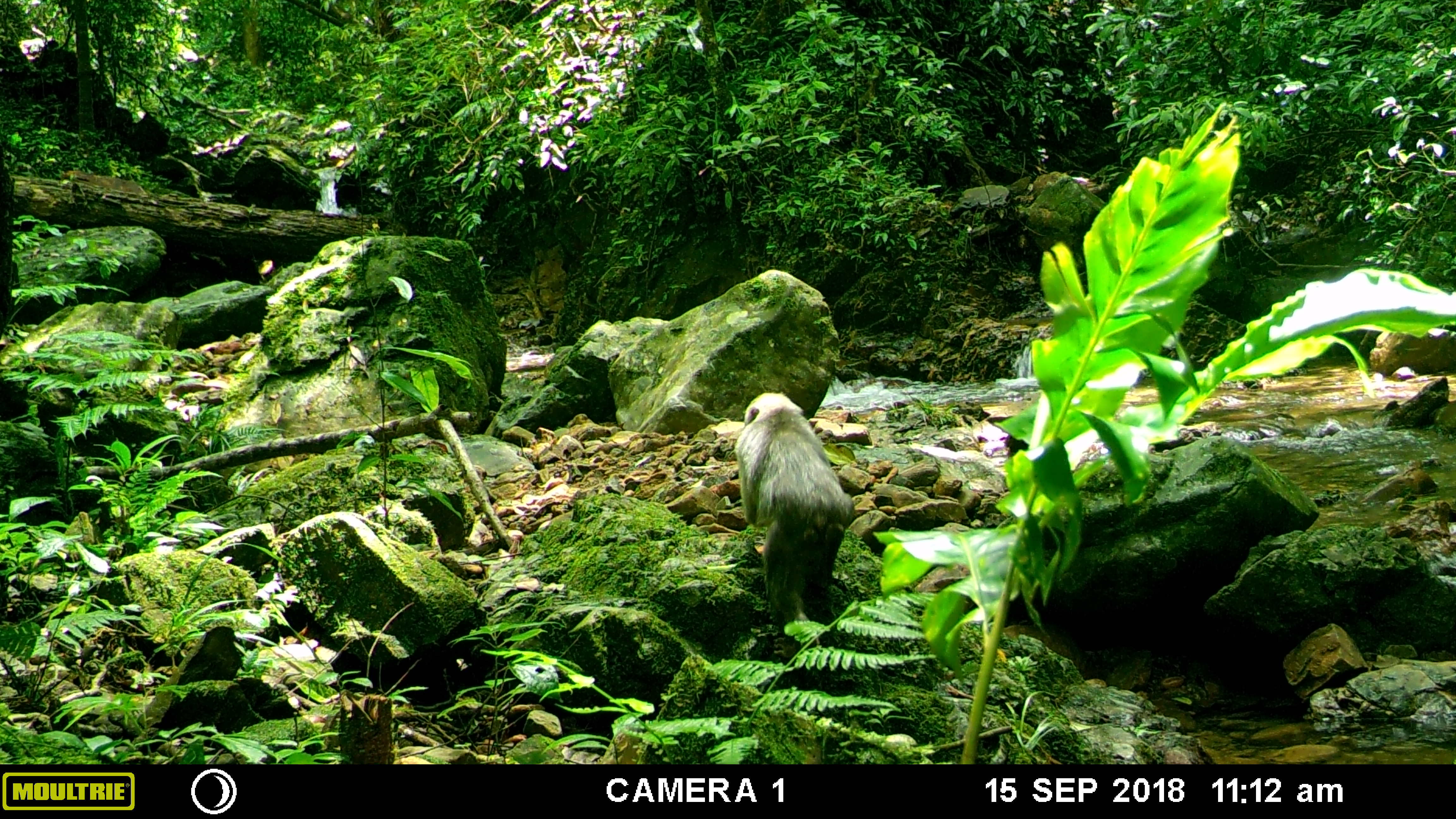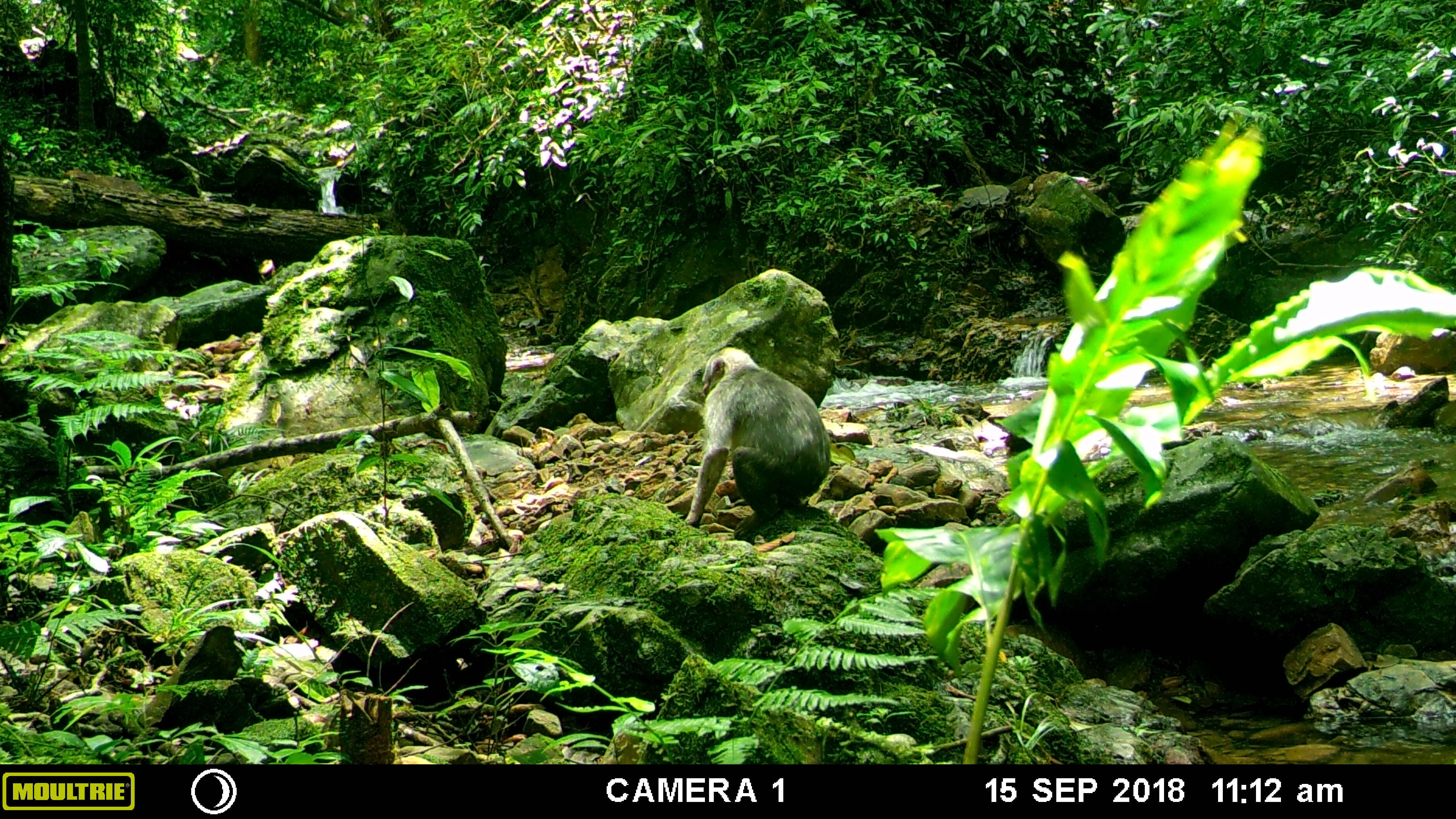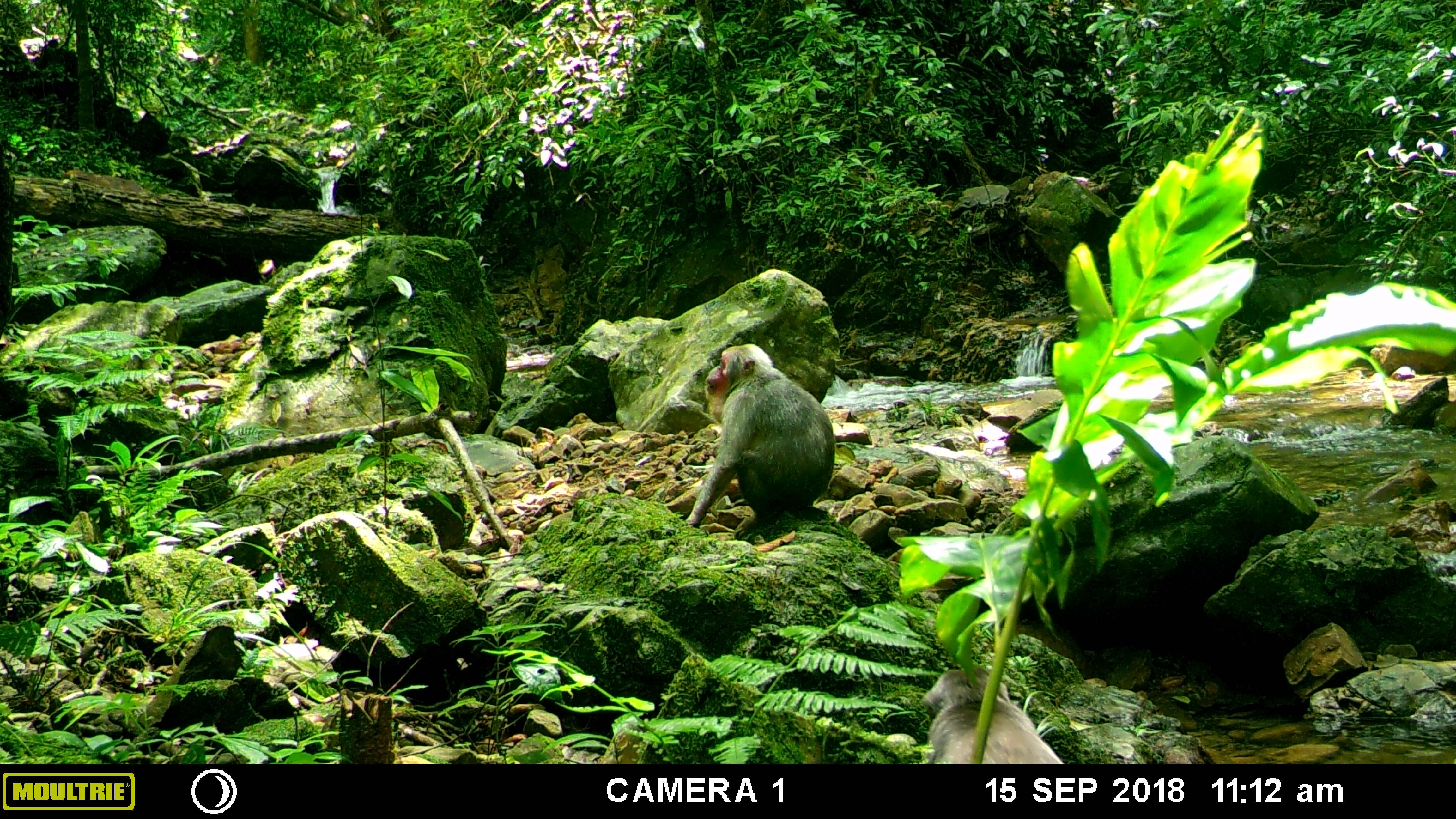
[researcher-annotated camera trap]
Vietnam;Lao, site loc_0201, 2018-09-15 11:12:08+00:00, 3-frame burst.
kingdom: Animalia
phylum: Chordata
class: Mammalia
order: Primates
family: Cercopithecidae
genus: Macaca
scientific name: Macaca arctoides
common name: stump-tailed macaque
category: stump tailed macaque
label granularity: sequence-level